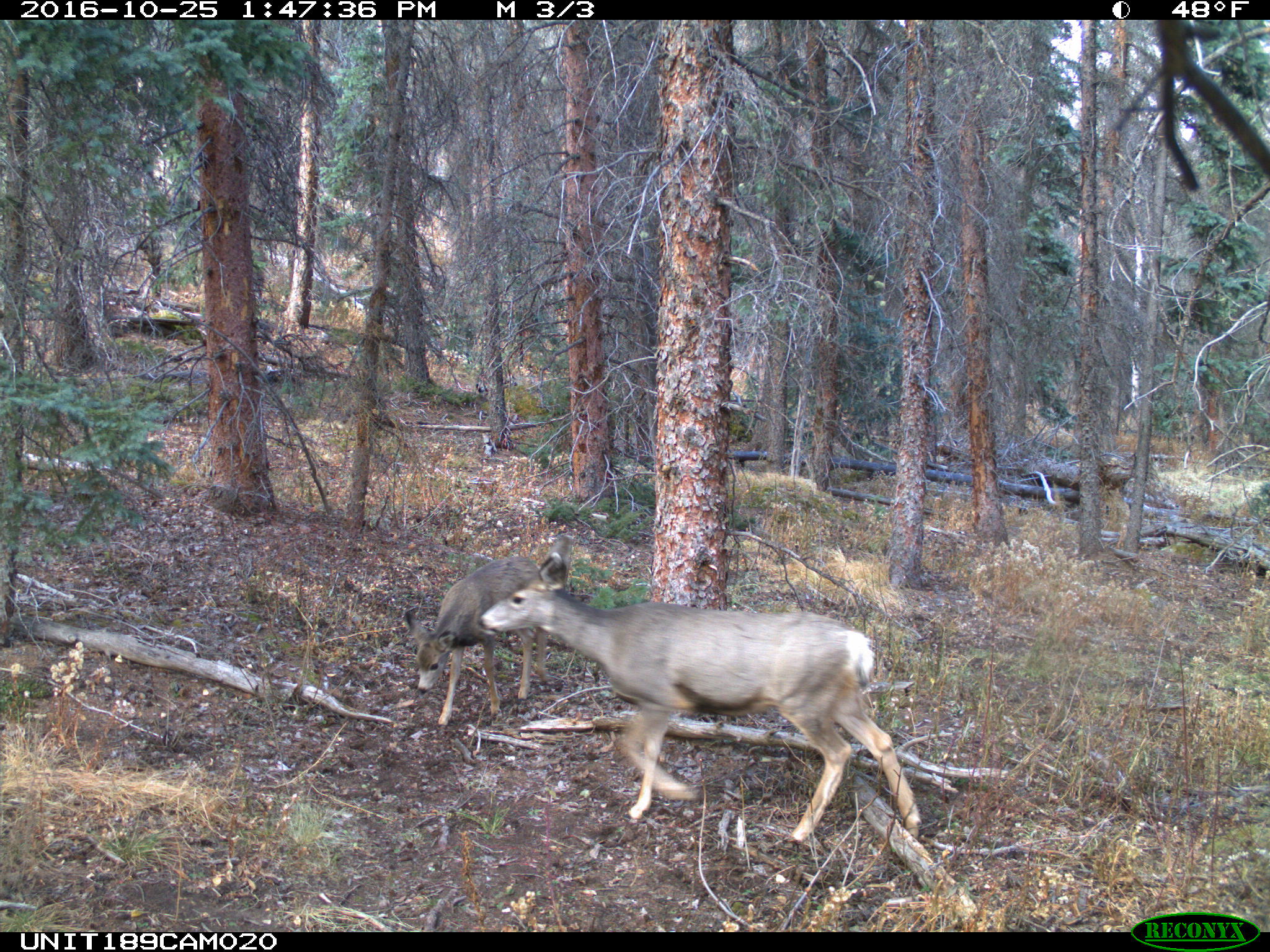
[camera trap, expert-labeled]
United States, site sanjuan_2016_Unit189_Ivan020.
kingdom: Animalia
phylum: Chordata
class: Mammalia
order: Artiodactyla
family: Cervidae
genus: Odocoileus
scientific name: Odocoileus hemionus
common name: mule deer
Odocoileus hemionus (mule deer).